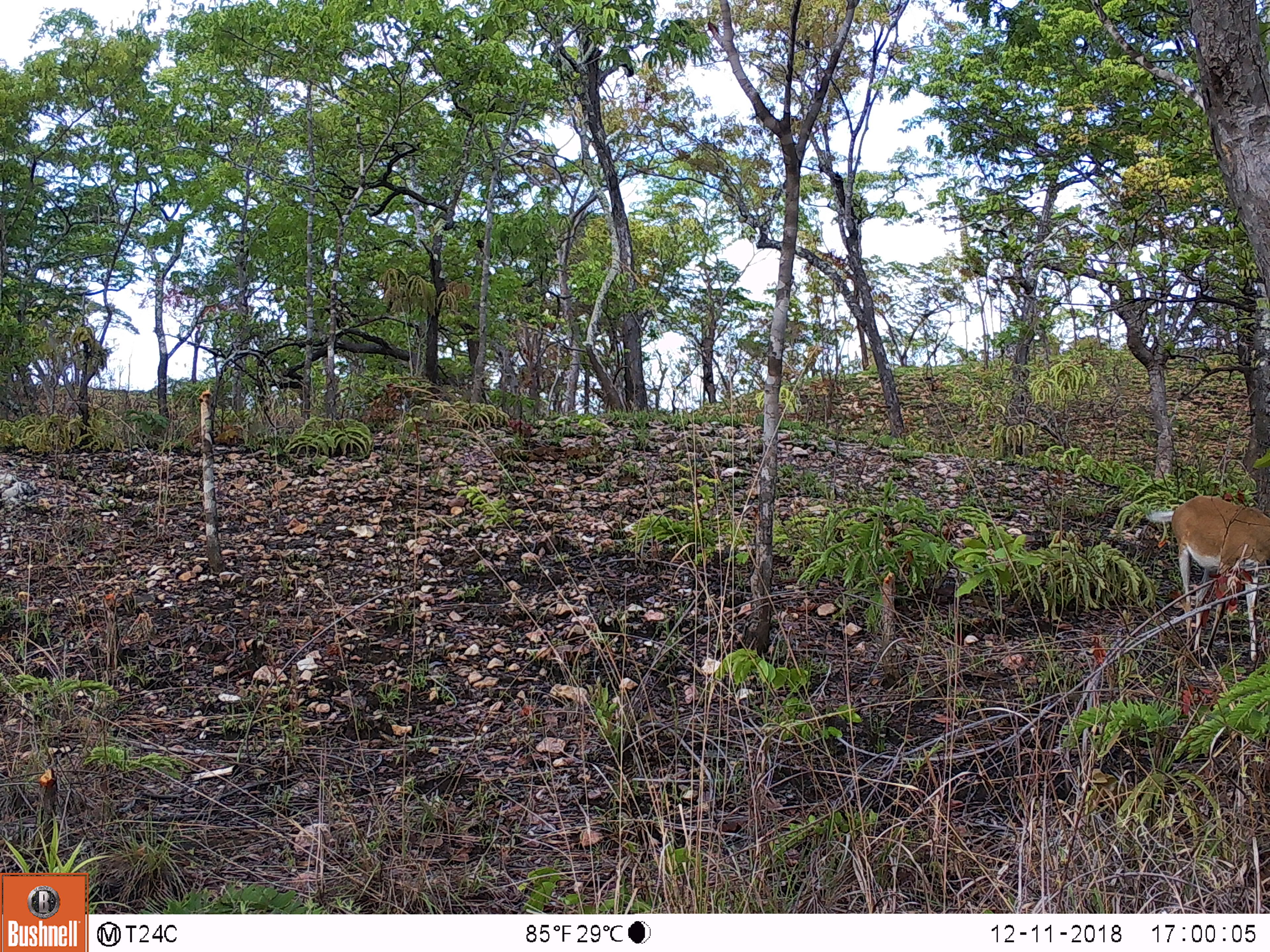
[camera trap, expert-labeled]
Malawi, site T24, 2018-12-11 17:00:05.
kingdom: Animalia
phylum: Chordata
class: Mammalia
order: Artiodactyla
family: Bovidae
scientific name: Antilopinae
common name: small antelope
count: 1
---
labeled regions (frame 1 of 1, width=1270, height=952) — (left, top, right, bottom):
small antelope: (1163, 481, 1270, 668)